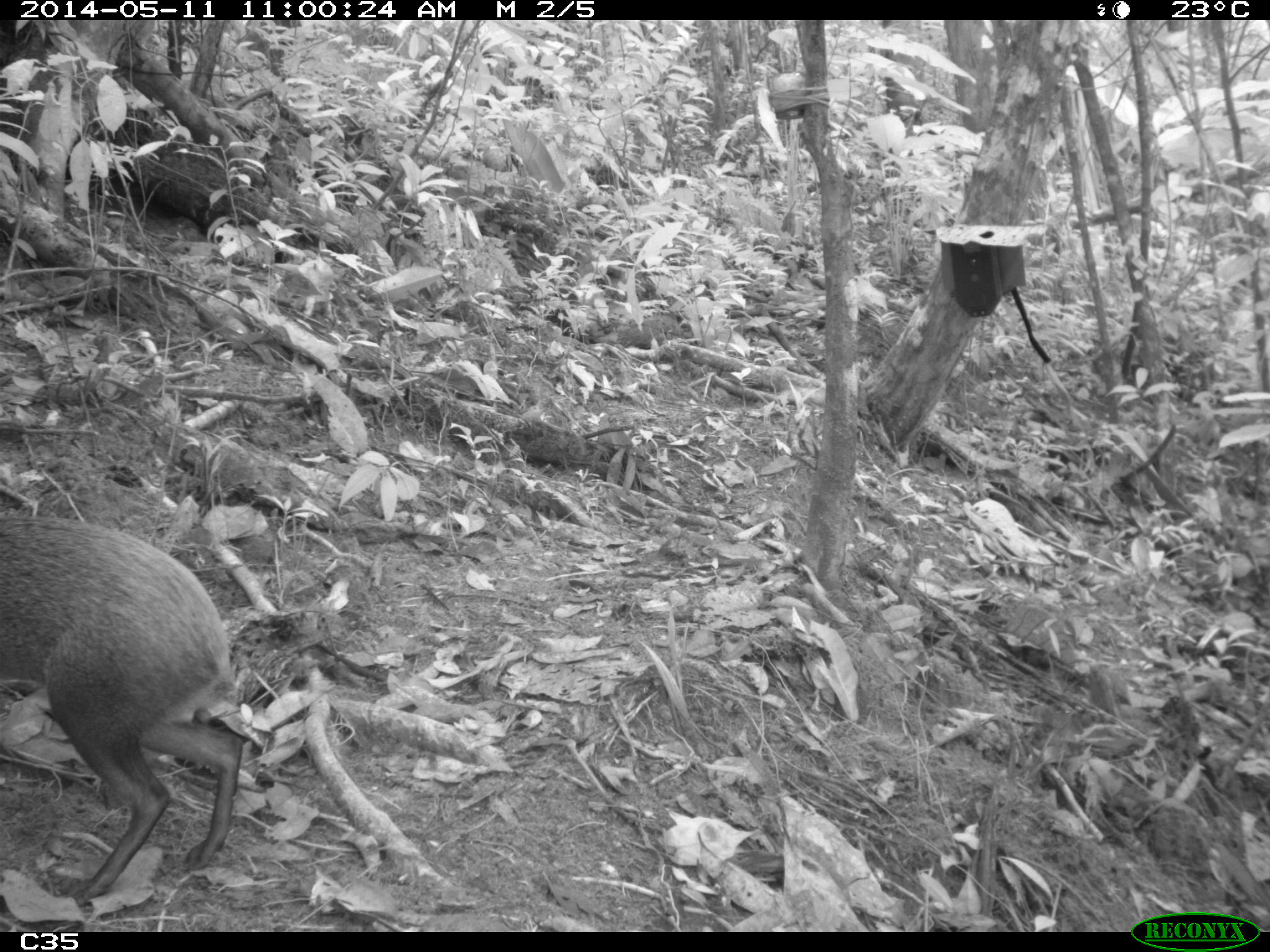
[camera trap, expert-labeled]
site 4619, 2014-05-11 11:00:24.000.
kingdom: Animalia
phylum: Chordata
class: Mammalia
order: Rodentia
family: Dasyproctidae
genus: Dasyprocta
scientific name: Dasyprocta leporina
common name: red-rumped agouti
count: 1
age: adult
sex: male